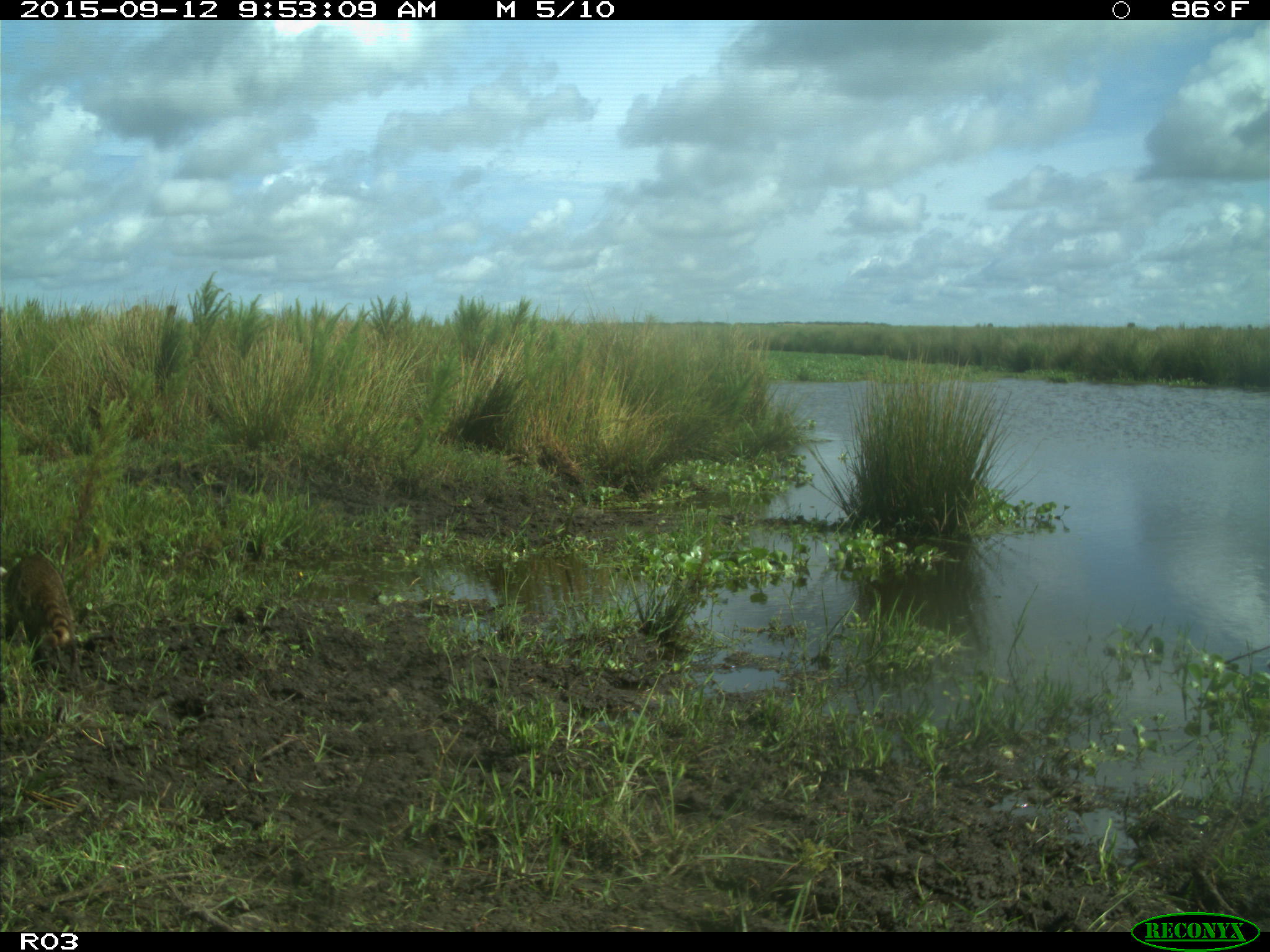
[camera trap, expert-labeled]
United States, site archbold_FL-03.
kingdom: Animalia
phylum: Chordata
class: Mammalia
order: Carnivora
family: Procyonidae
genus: Procyon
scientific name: Procyon lotor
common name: common raccoon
Procyon lotor (common raccoon).